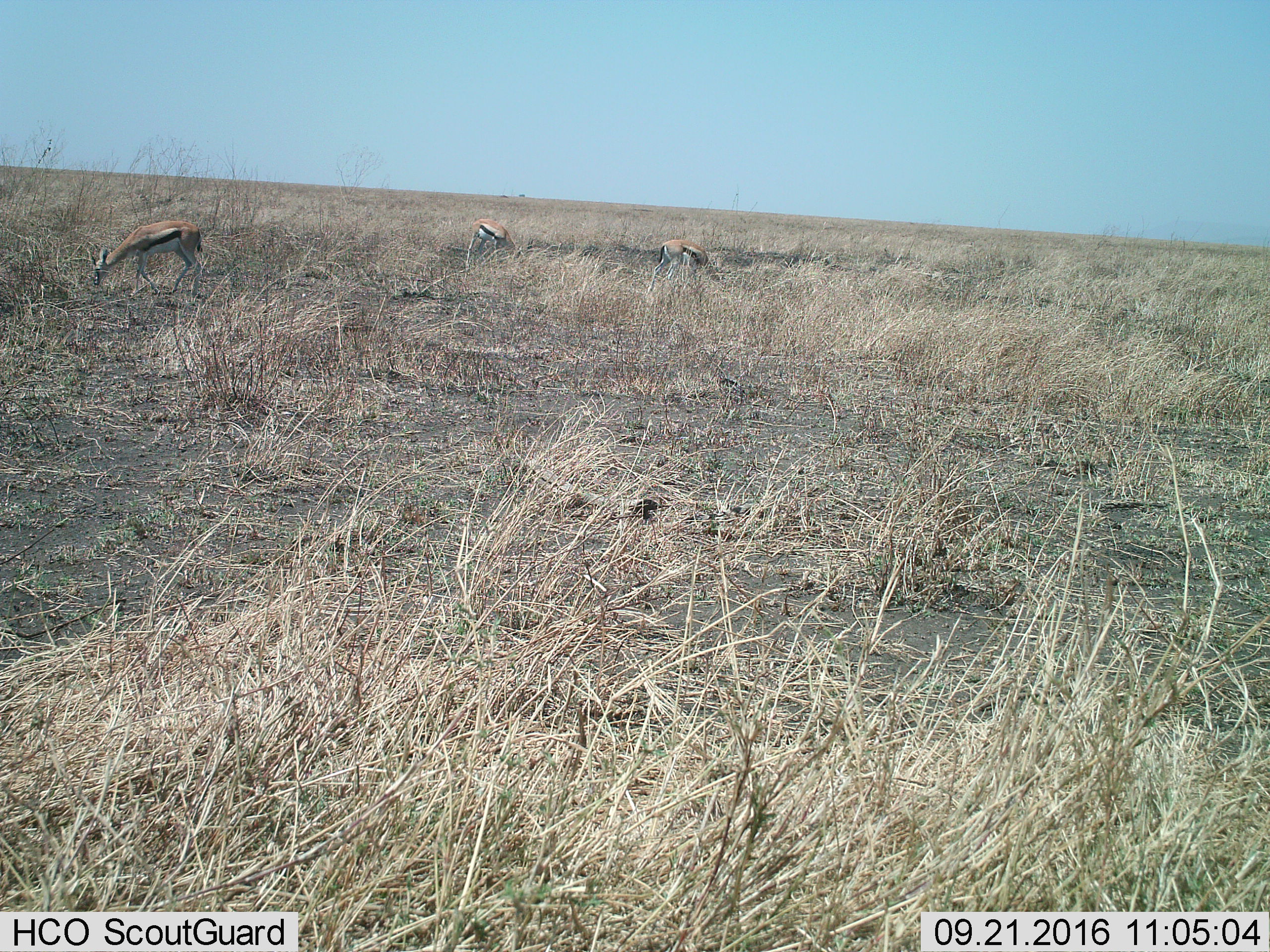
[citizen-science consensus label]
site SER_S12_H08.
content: unidentified animal